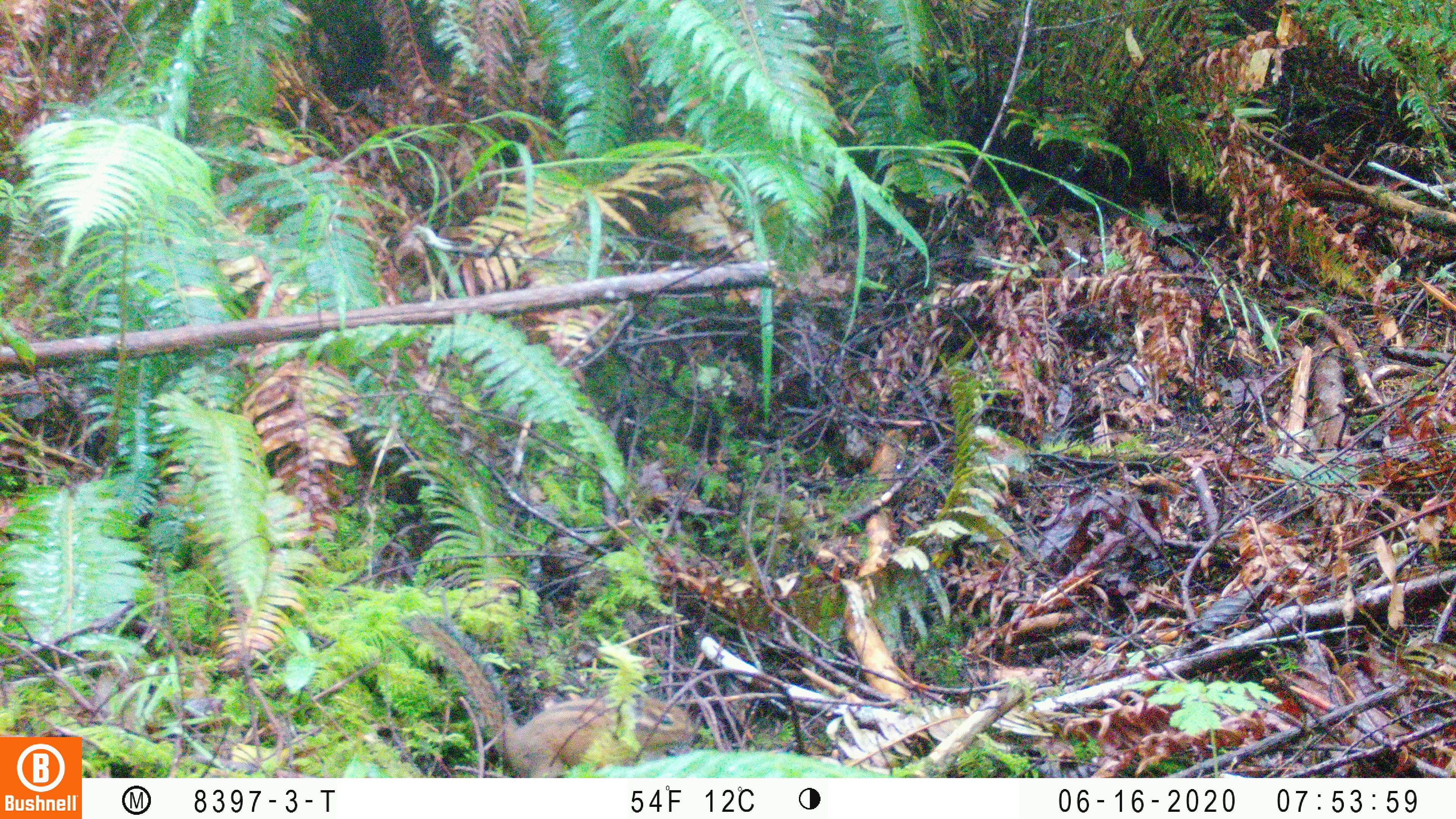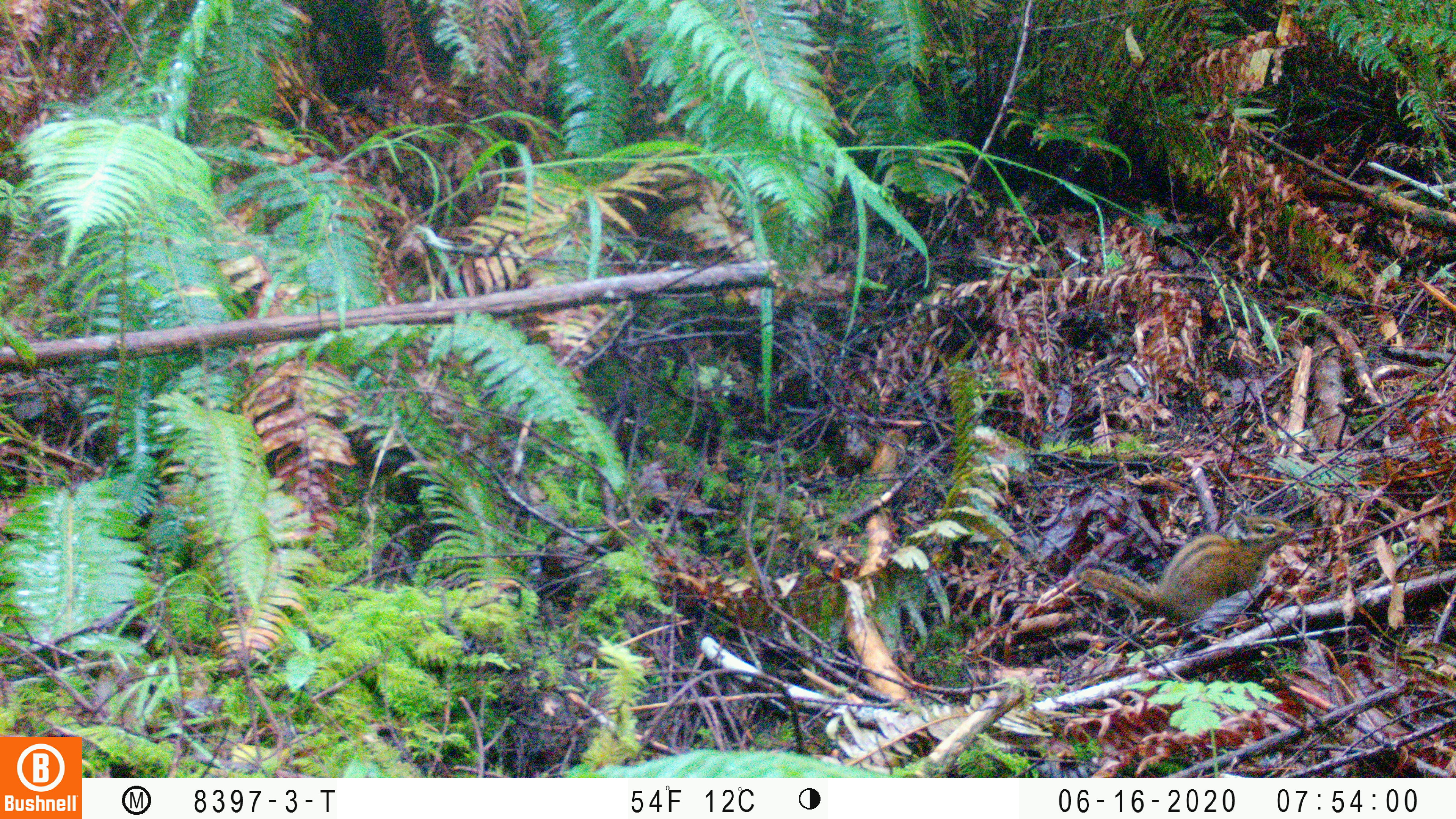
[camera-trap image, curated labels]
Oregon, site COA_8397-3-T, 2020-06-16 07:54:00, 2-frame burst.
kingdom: Animalia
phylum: Chordata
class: Mammalia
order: Rodentia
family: Sciuridae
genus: Neotamias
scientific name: Neotamias townsendii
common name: townsend's chipmunk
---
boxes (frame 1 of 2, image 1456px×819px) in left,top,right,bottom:
townsend's chipmunk: 399,606,699,773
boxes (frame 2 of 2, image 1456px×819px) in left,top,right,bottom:
townsend's chipmunk: 1069,499,1297,637